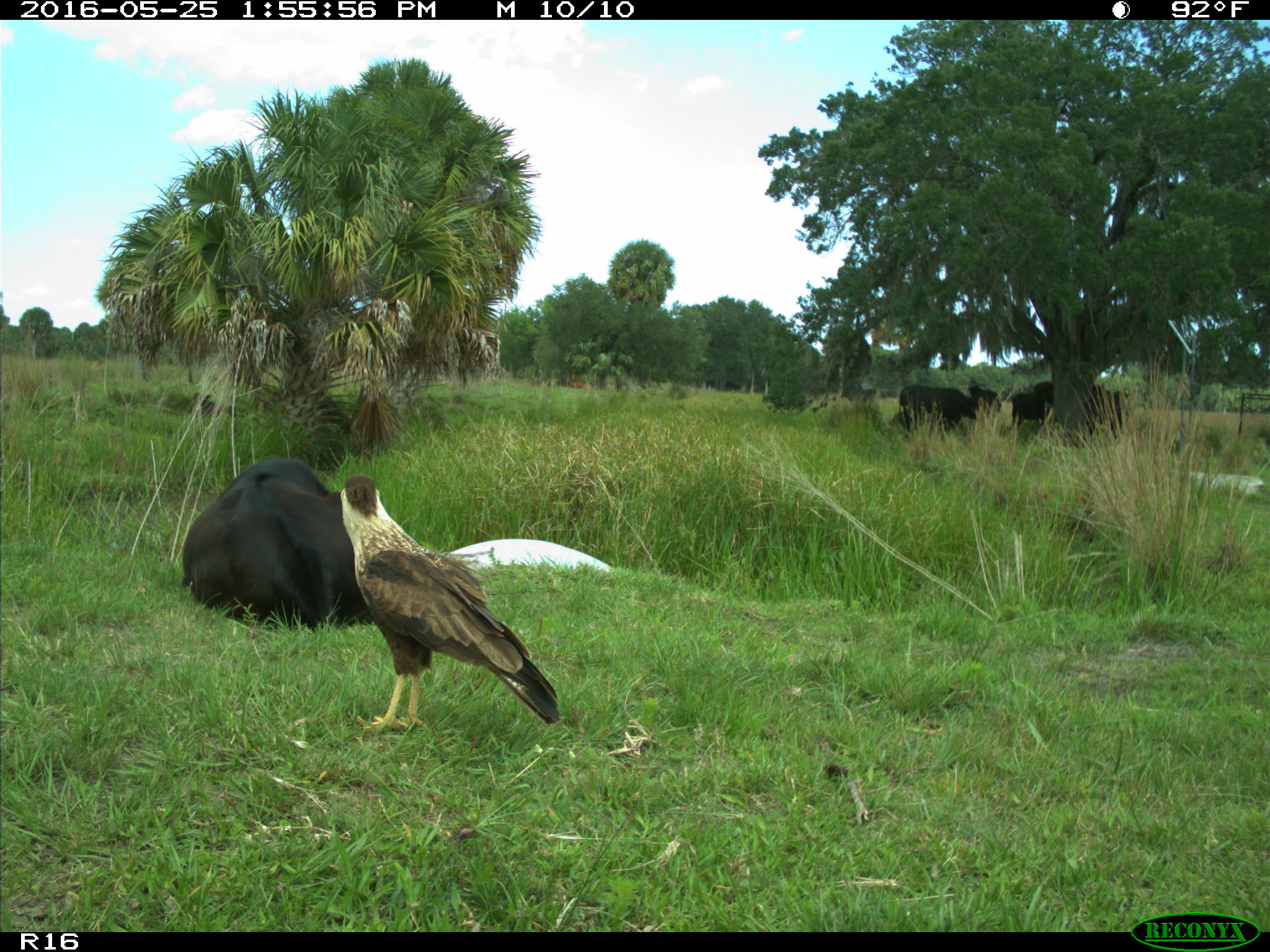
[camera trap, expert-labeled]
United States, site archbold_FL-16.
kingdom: Animalia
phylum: Chordata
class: Mammalia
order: Artiodactyla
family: Bovidae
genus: Bos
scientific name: Bos taurus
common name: domestic cow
Bos taurus (domestic cow).